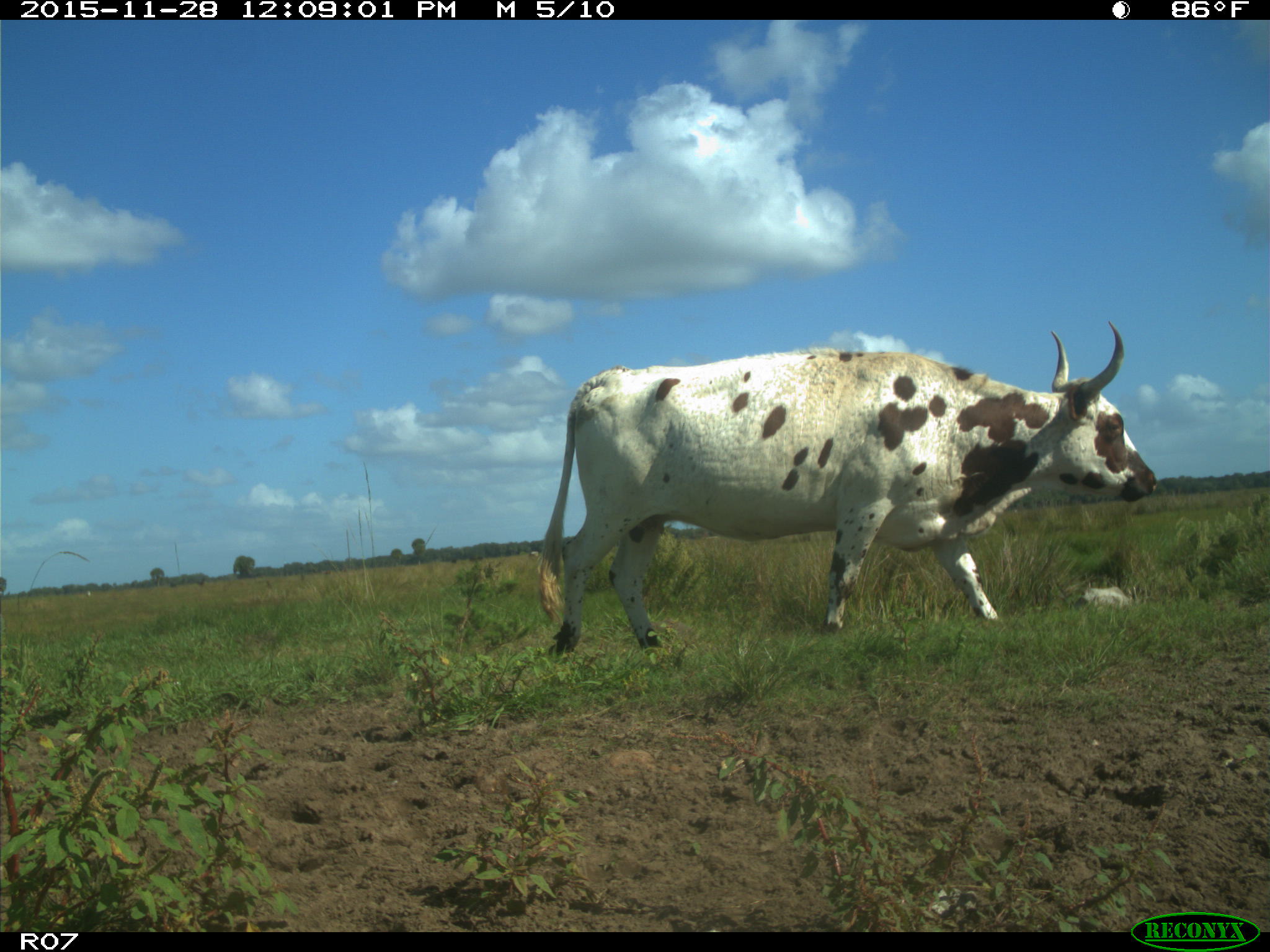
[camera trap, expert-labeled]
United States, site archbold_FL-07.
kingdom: Animalia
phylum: Chordata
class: Mammalia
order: Artiodactyla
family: Bovidae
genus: Bos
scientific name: Bos taurus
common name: domestic cow